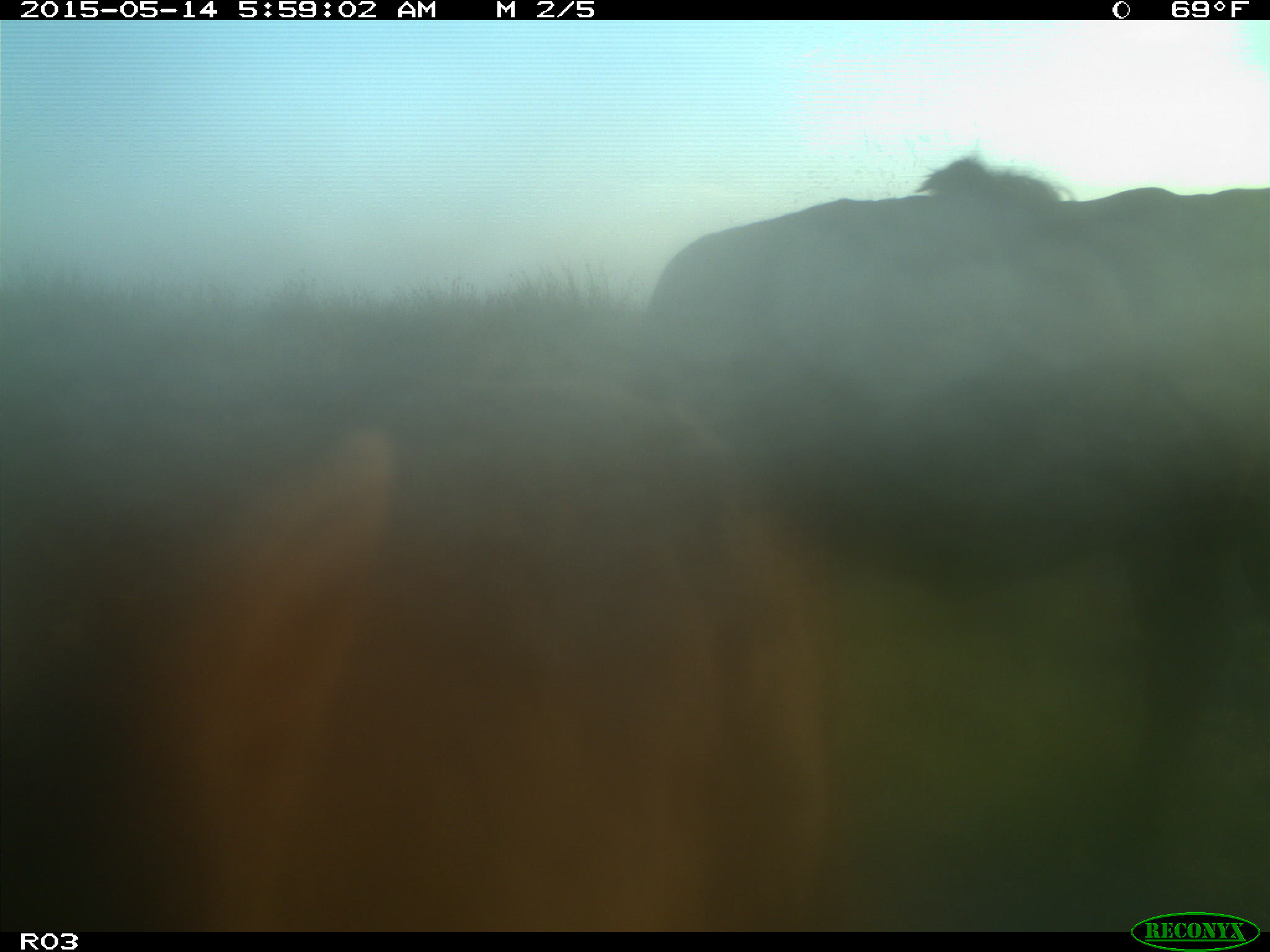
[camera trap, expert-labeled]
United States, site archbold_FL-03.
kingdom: Animalia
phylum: Chordata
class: Mammalia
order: Artiodactyla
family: Bovidae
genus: Bos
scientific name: Bos taurus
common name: domestic cow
Bos taurus (domestic cow).